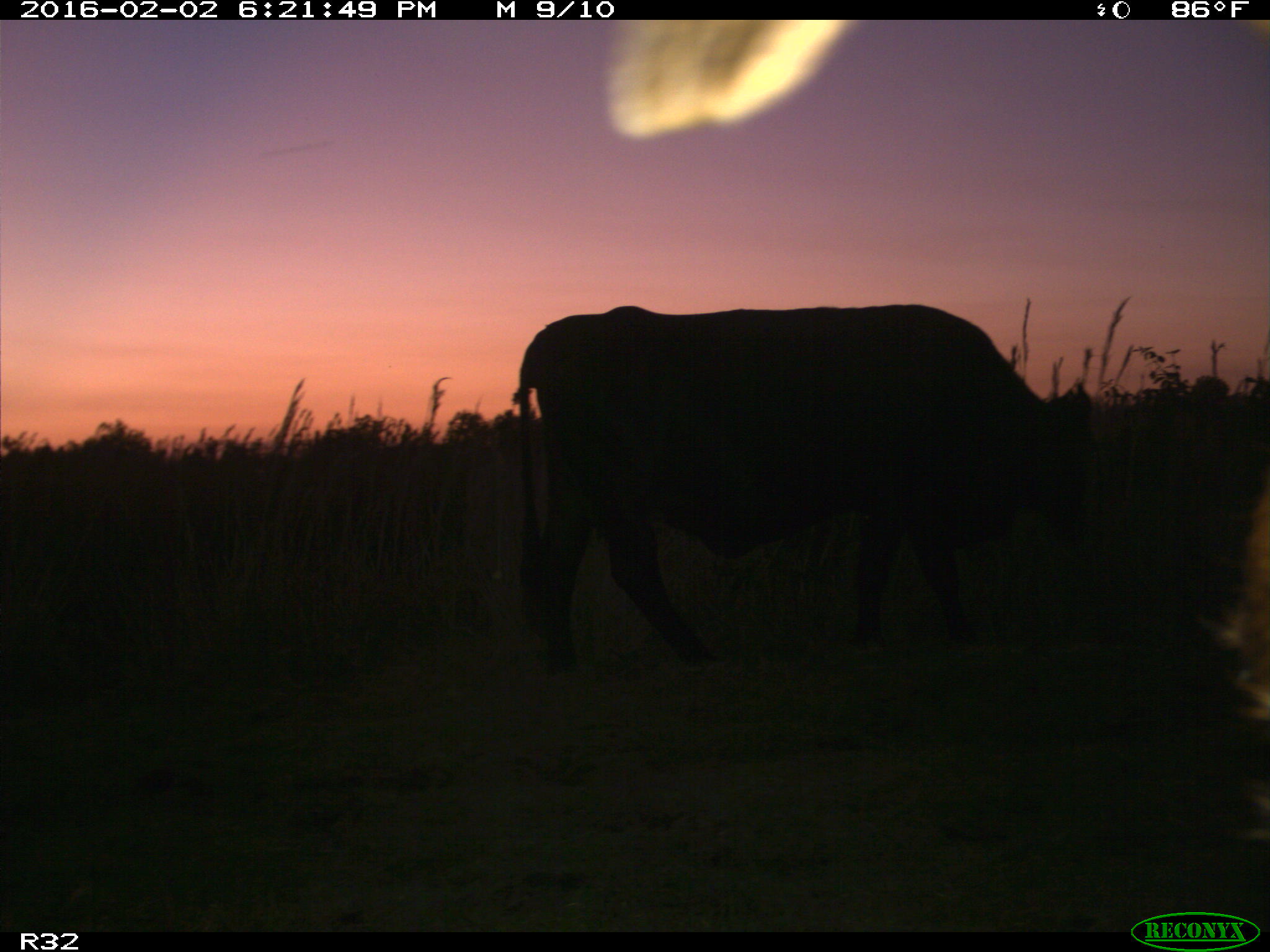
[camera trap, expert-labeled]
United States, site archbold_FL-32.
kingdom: Animalia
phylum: Chordata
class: Mammalia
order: Artiodactyla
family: Bovidae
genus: Bos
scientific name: Bos taurus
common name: domestic cow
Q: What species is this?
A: Bos taurus (domestic cow).